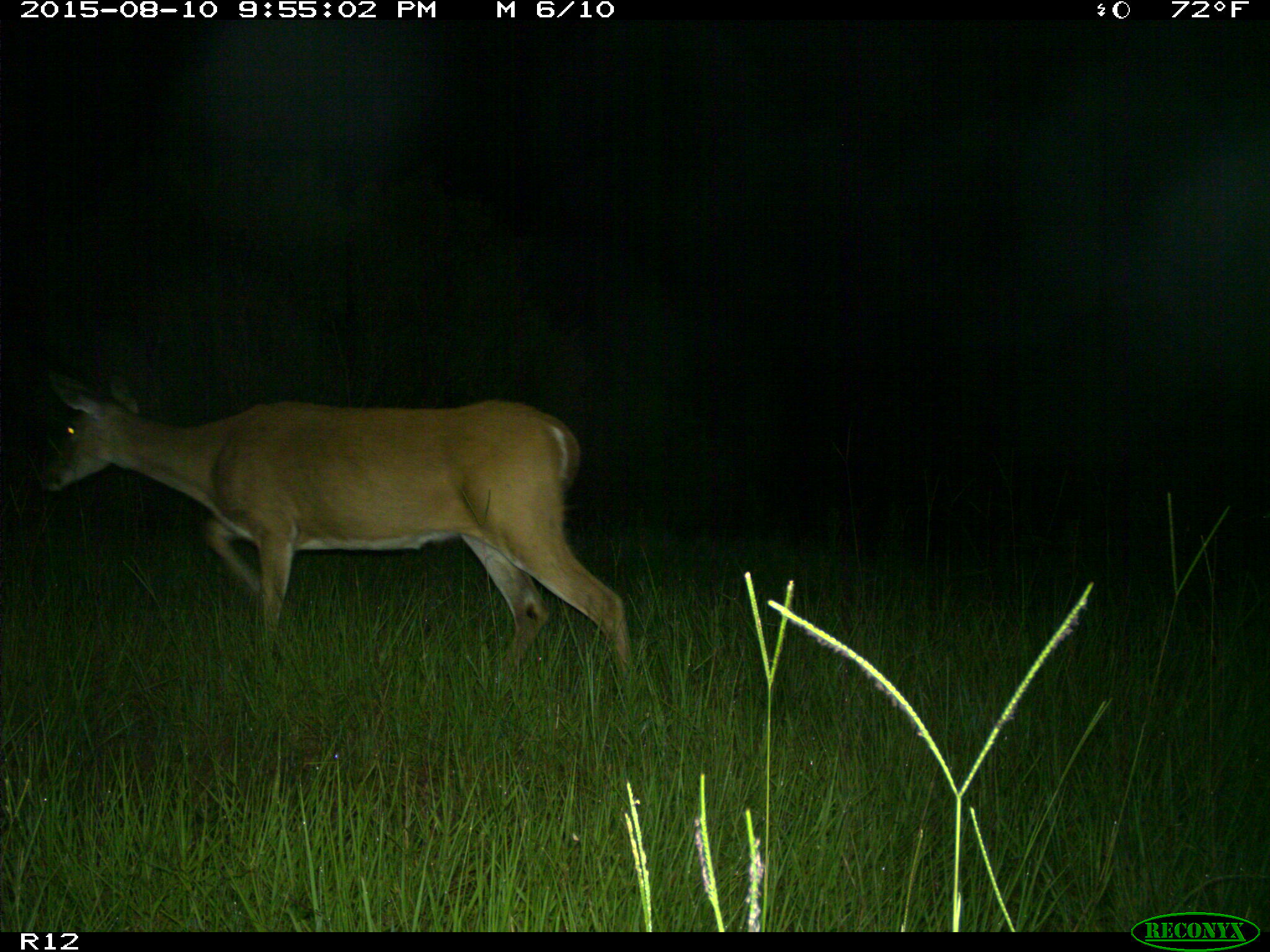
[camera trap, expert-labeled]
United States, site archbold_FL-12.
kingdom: Animalia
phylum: Chordata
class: Mammalia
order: Artiodactyla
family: Cervidae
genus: Odocoileus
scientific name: Odocoileus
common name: deer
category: unidentified deer